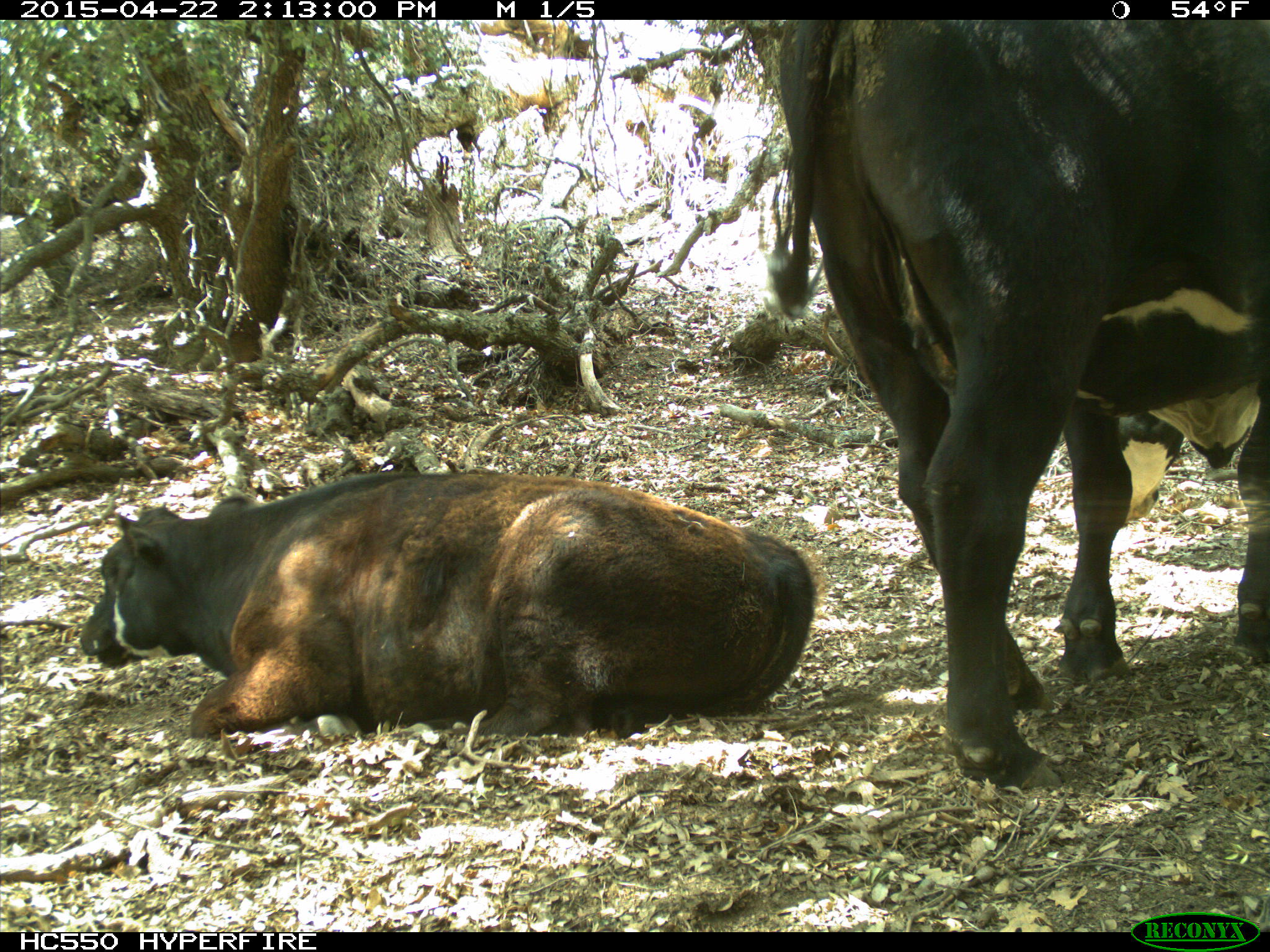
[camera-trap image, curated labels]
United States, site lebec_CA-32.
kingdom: Animalia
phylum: Chordata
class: Mammalia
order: Artiodactyla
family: Bovidae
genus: Bos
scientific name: Bos taurus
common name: domestic cow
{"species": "Bos taurus (domestic cow)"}